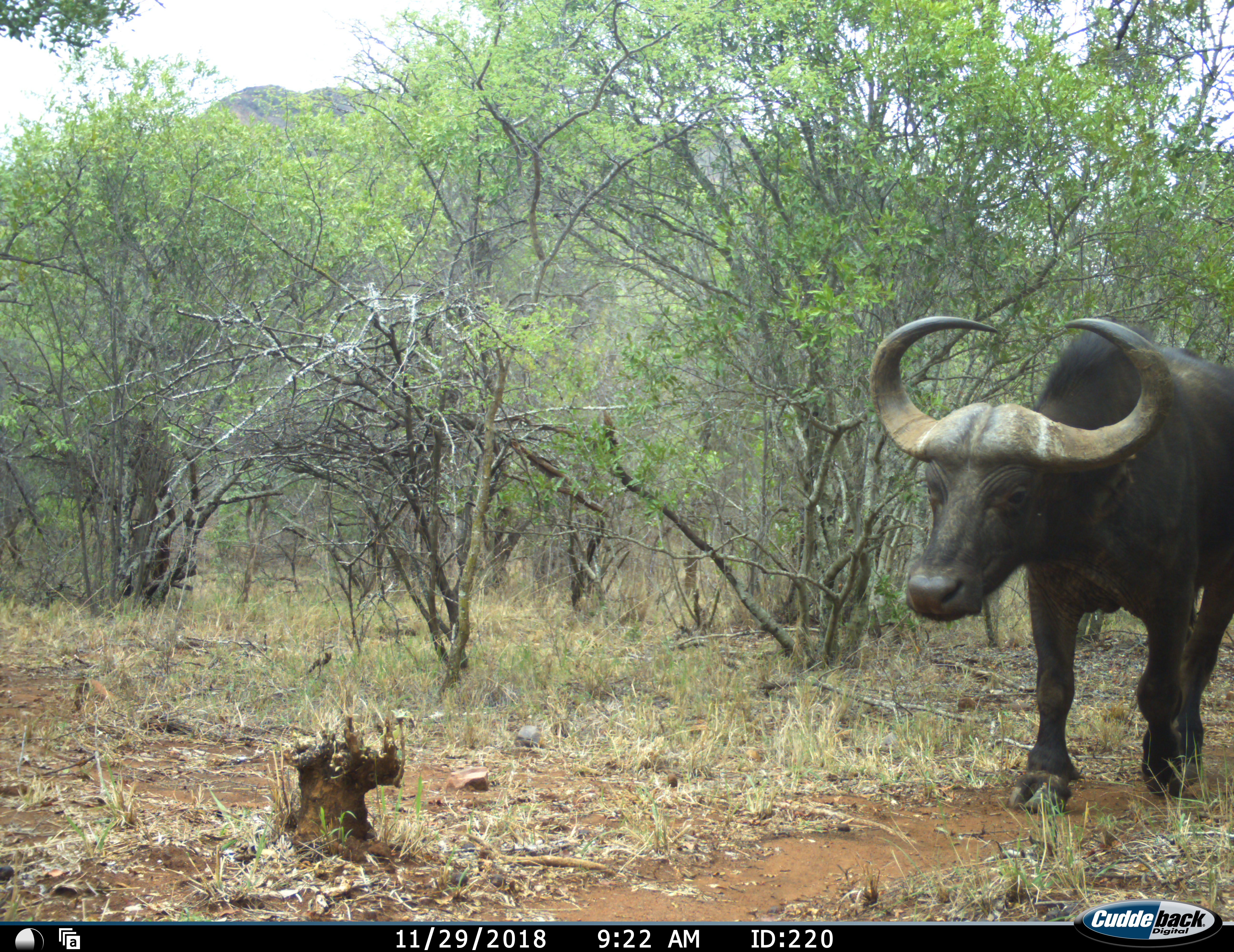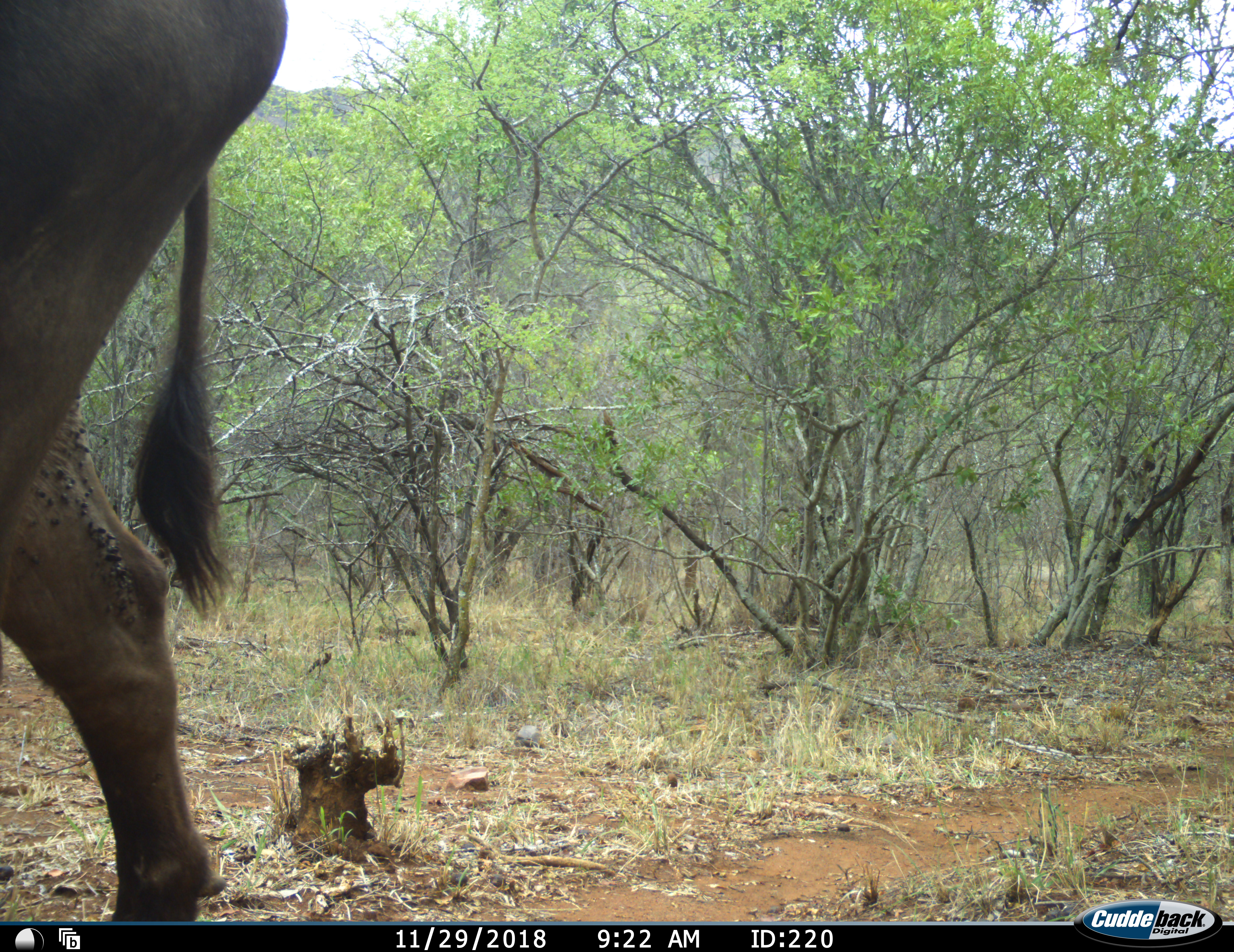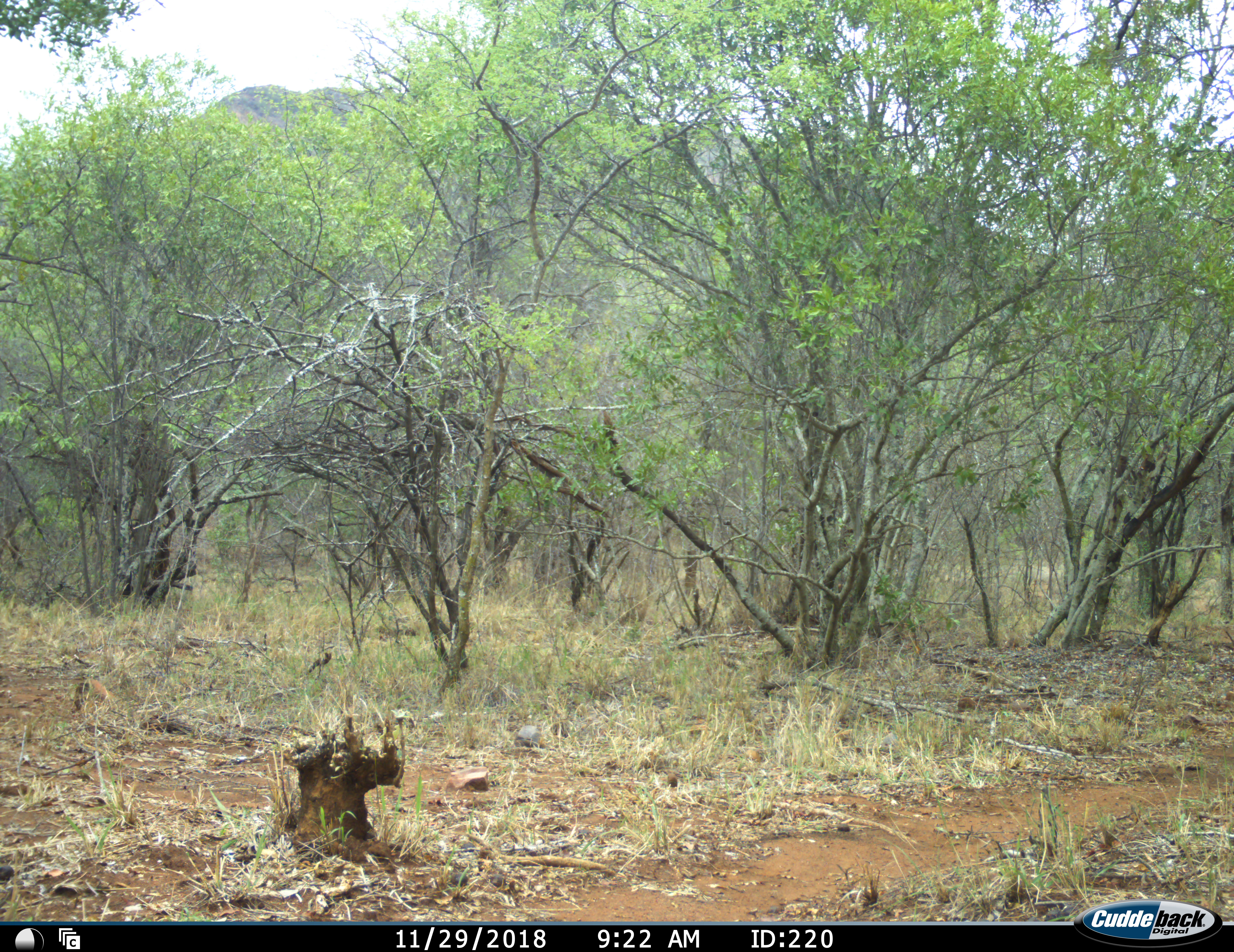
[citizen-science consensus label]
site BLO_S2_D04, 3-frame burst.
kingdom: Animalia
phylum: Chordata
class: Mammalia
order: Artiodactyla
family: Bovidae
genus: Syncerus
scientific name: Syncerus caffer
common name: african buffalo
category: buffalo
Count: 1.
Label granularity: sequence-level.